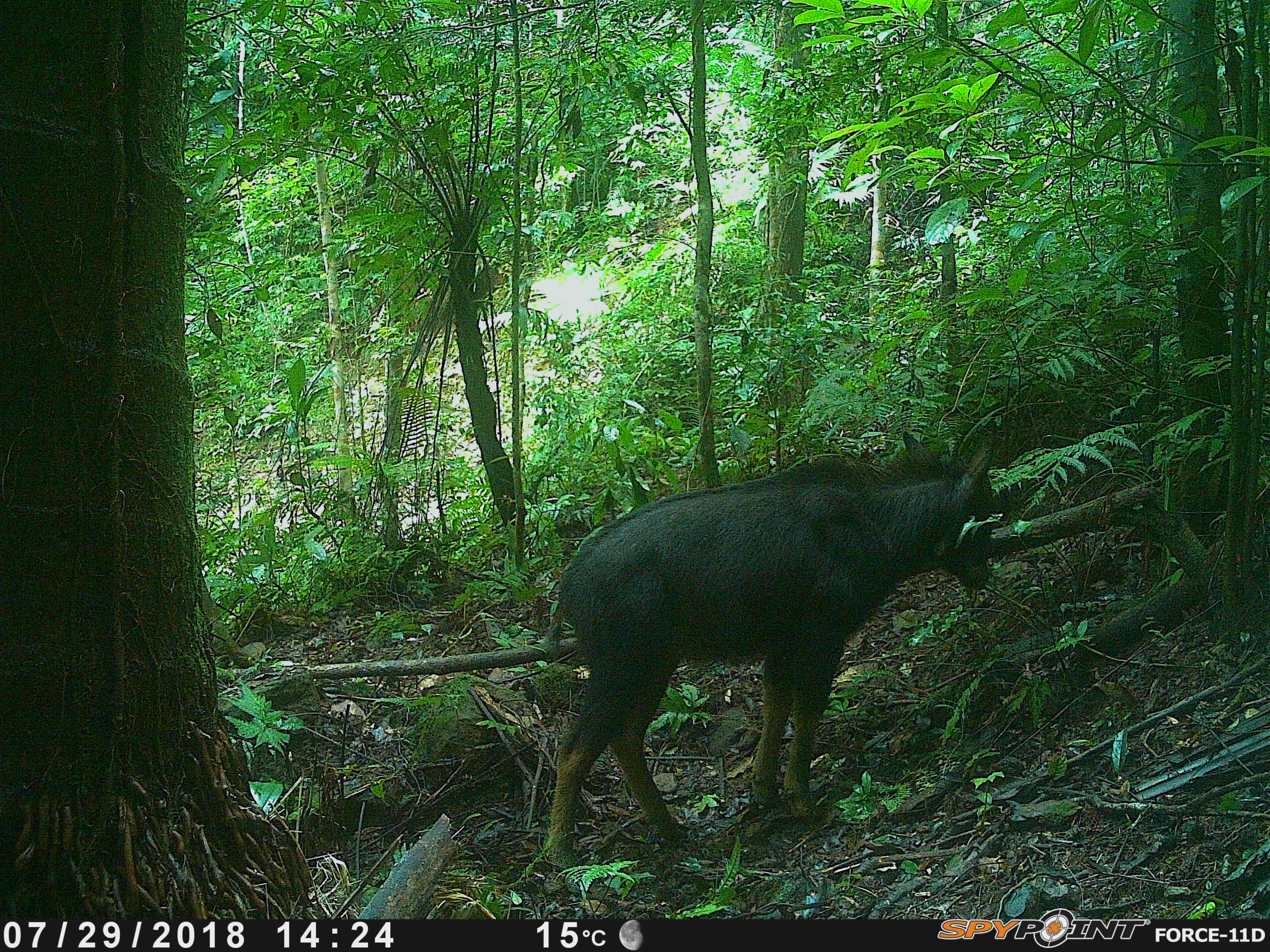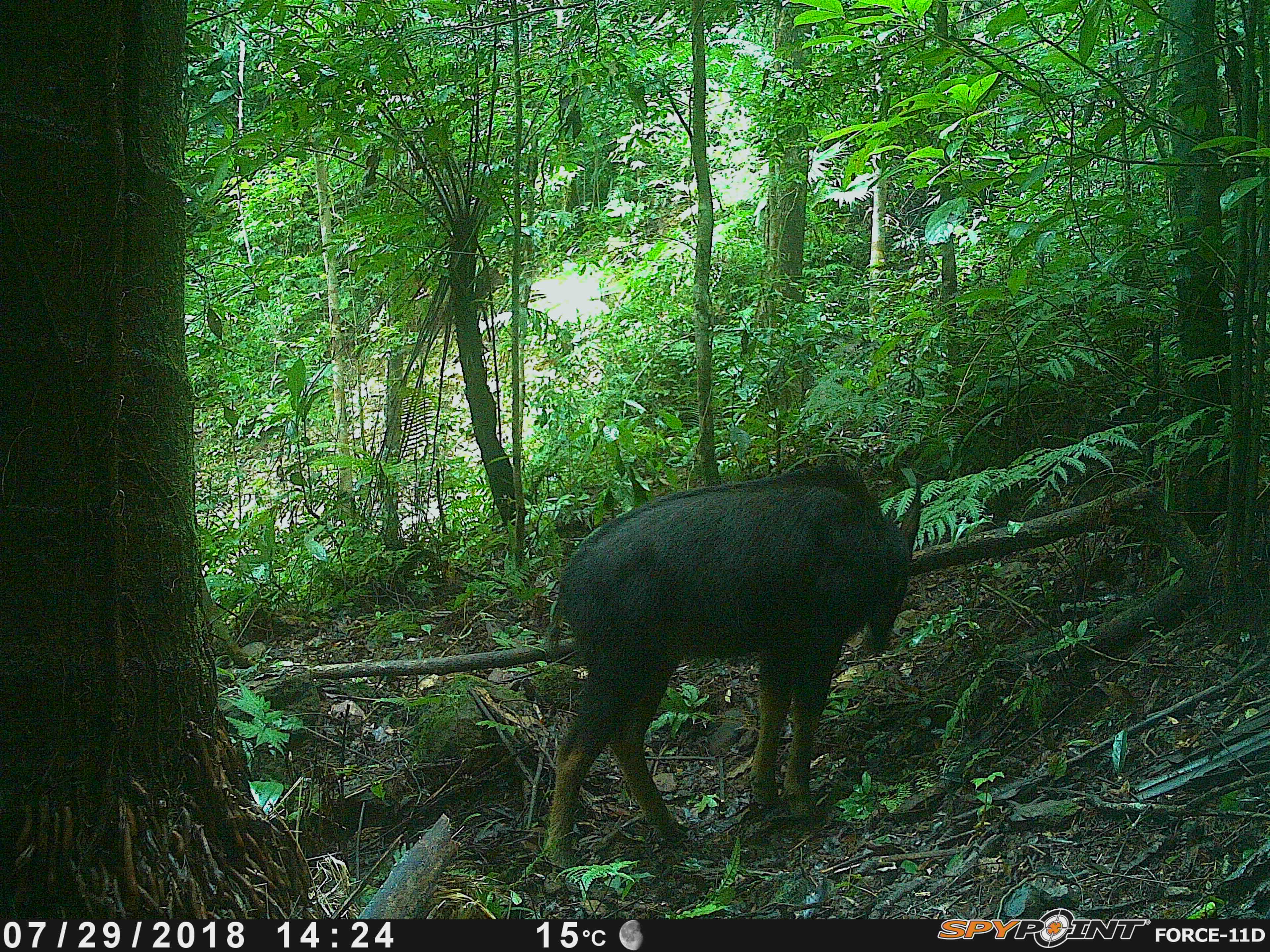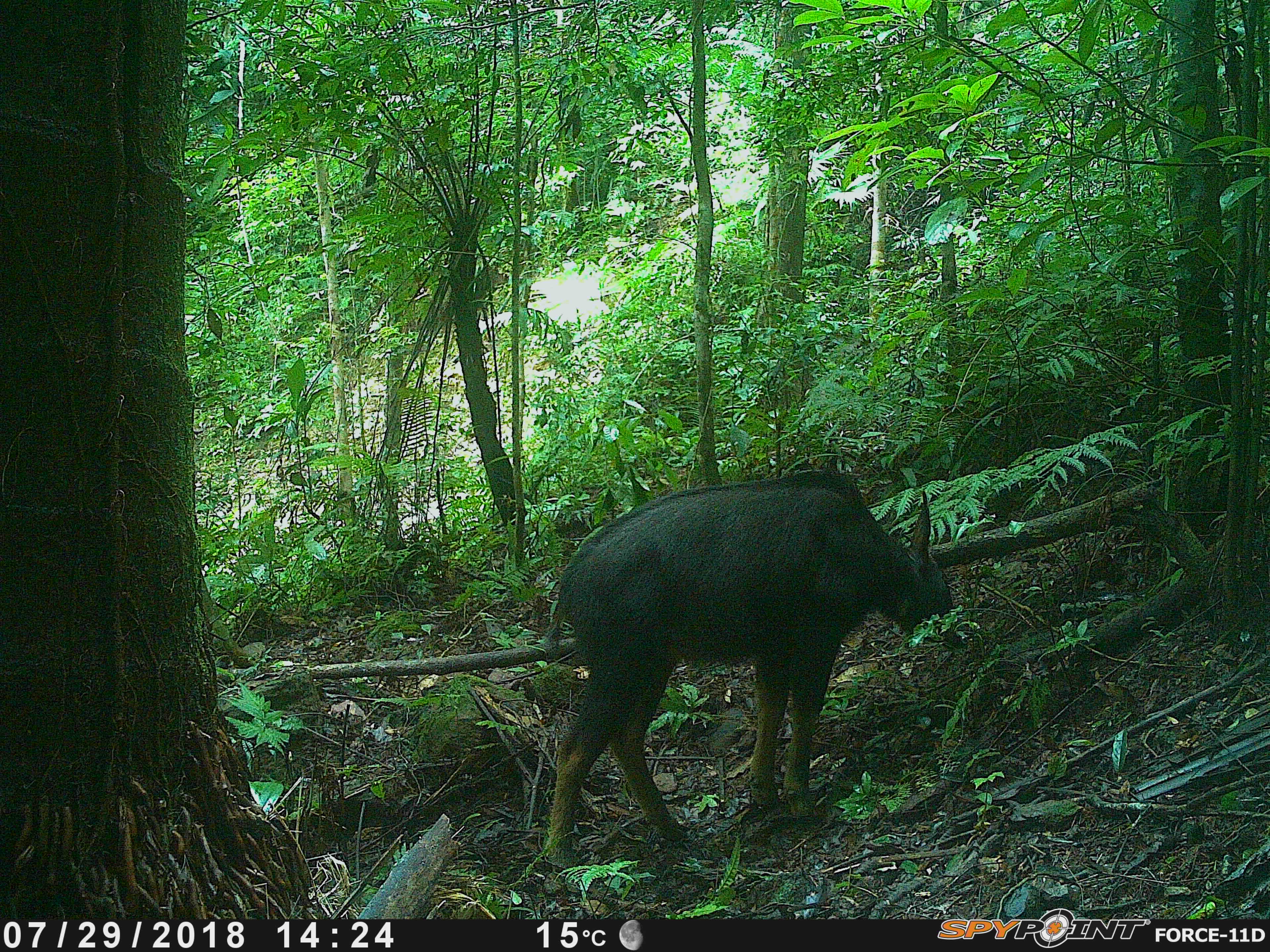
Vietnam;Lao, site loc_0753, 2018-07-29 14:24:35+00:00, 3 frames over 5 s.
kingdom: Animalia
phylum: Chordata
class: Mammalia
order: Artiodactyla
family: Bovidae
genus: Capricornis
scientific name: Capricornis sumatraensis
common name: chinese serow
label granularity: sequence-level